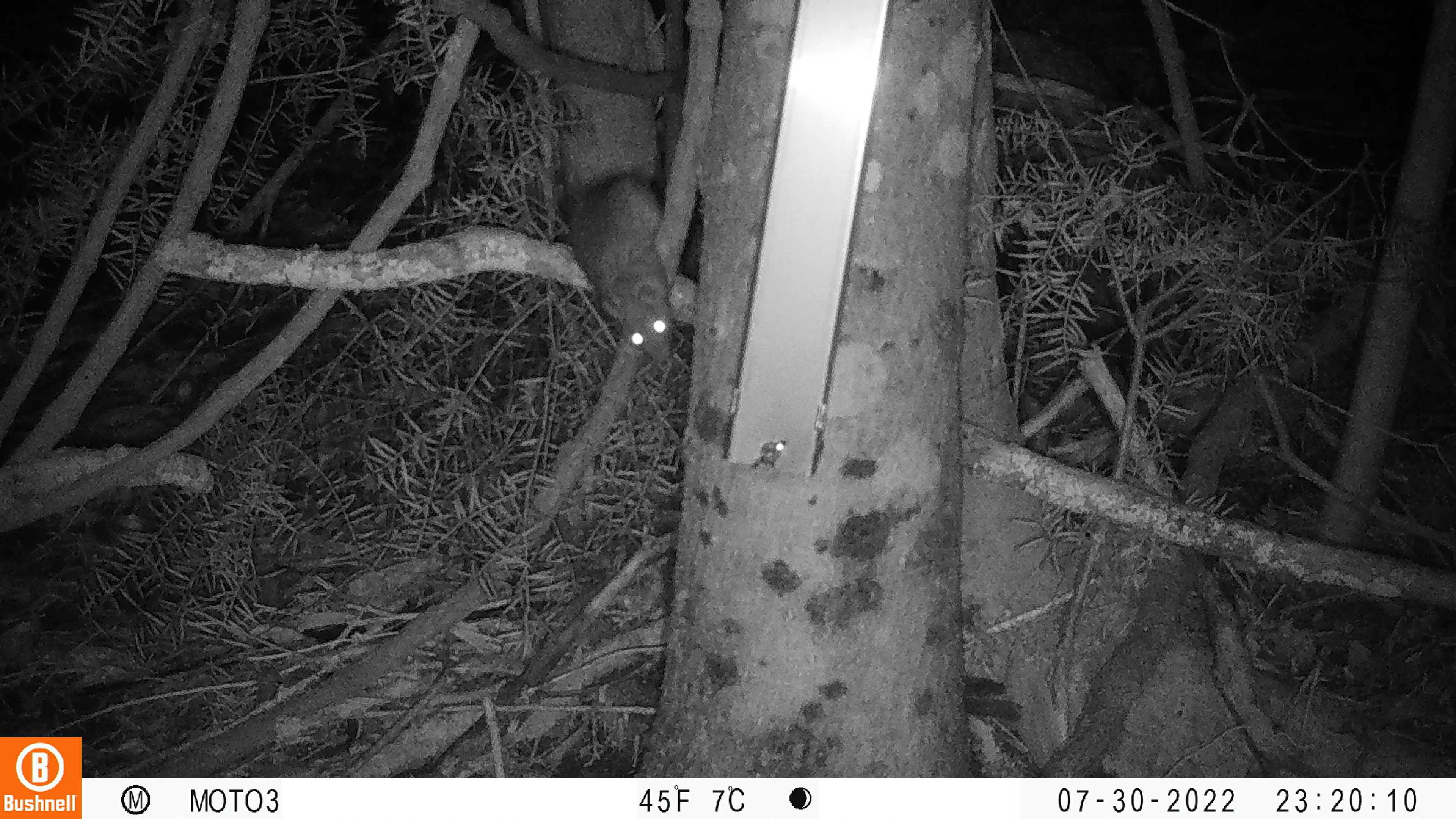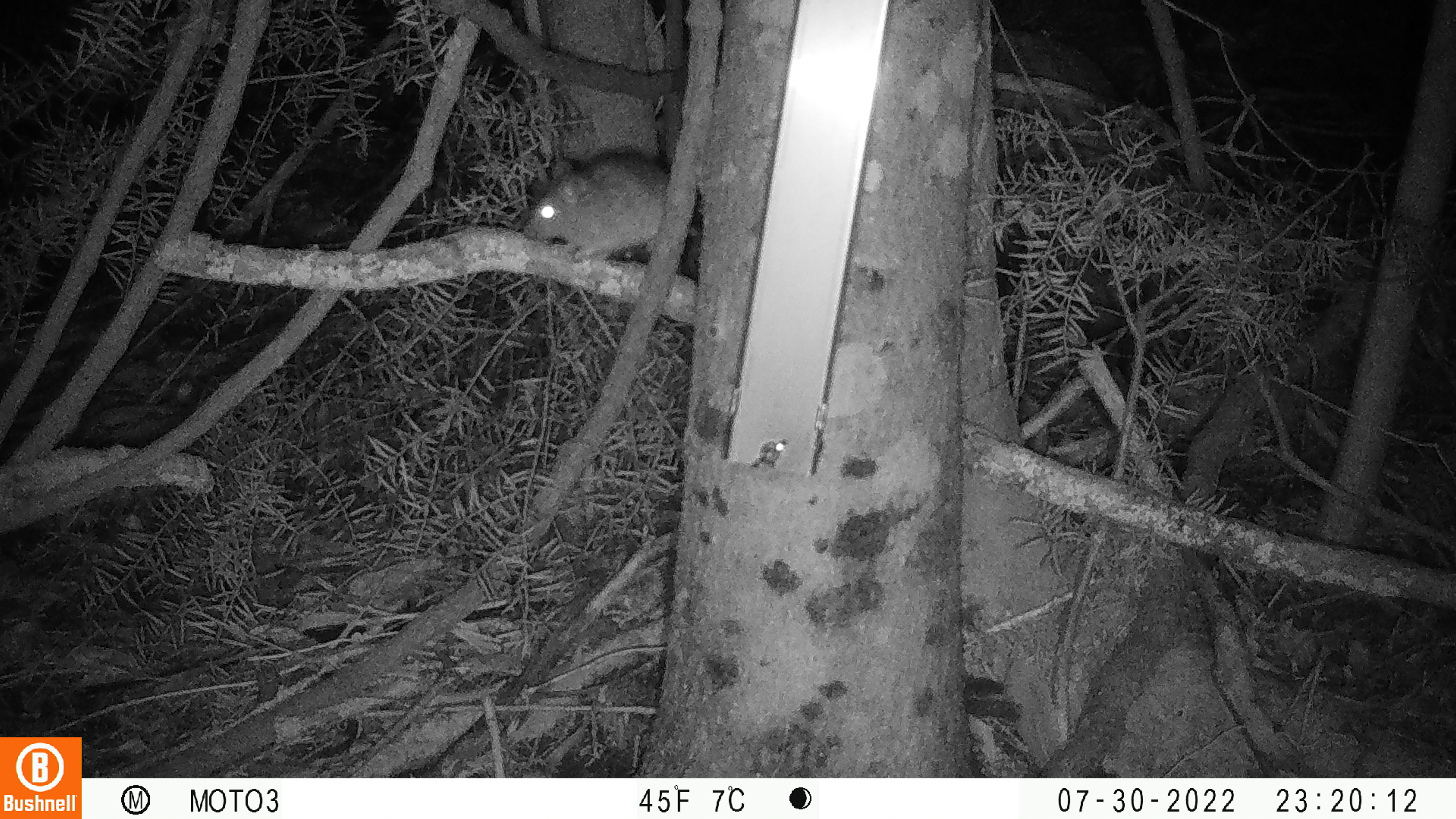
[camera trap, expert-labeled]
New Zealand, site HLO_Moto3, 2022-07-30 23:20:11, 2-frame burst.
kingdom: Animalia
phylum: Chordata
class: Mammalia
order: Rodentia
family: Muridae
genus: Rattus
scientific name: Rattus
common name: rat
Rat (Rattus).